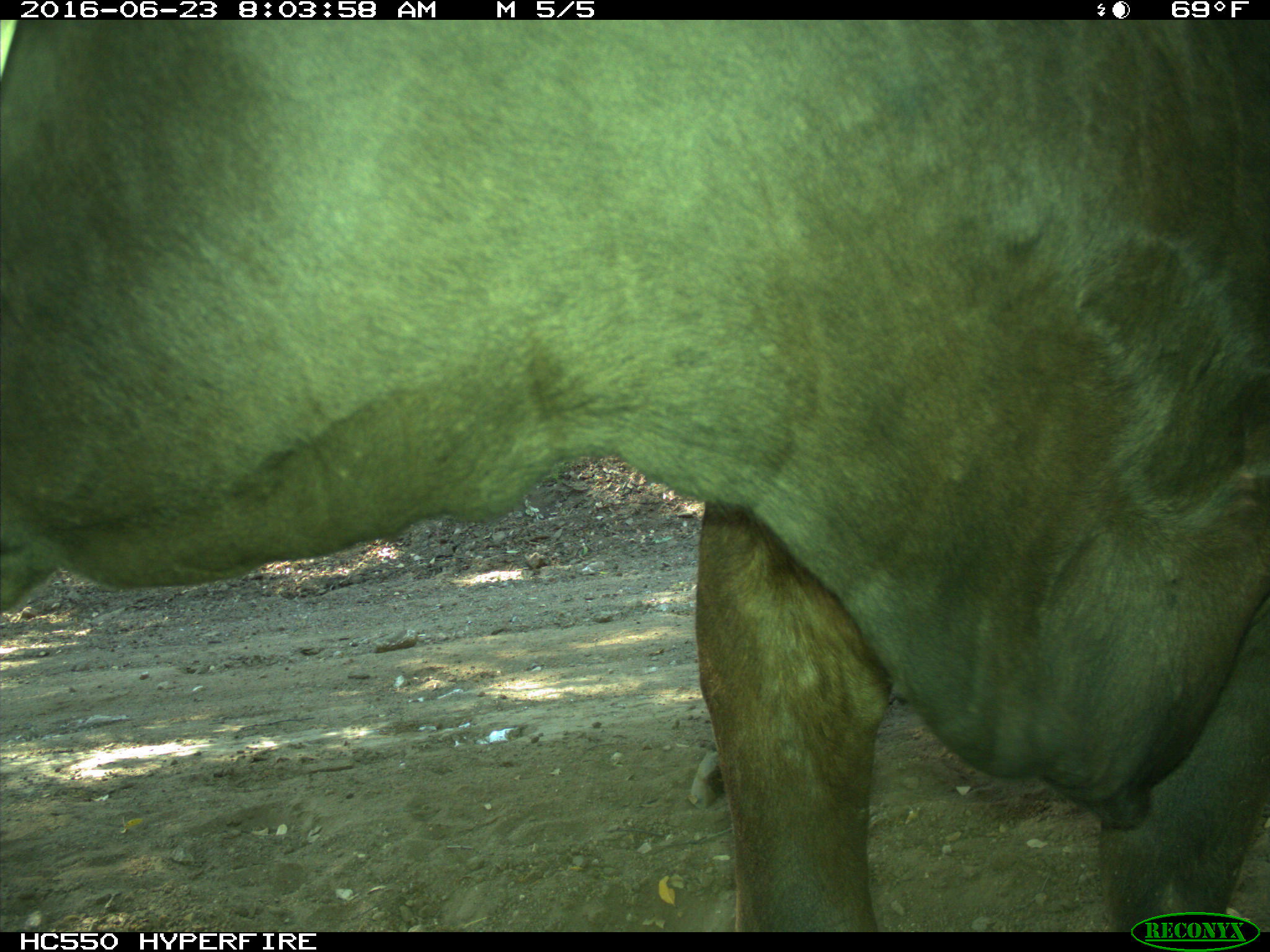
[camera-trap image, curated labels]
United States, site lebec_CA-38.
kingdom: Animalia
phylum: Chordata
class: Mammalia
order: Artiodactyla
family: Bovidae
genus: Bos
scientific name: Bos taurus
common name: domestic cow